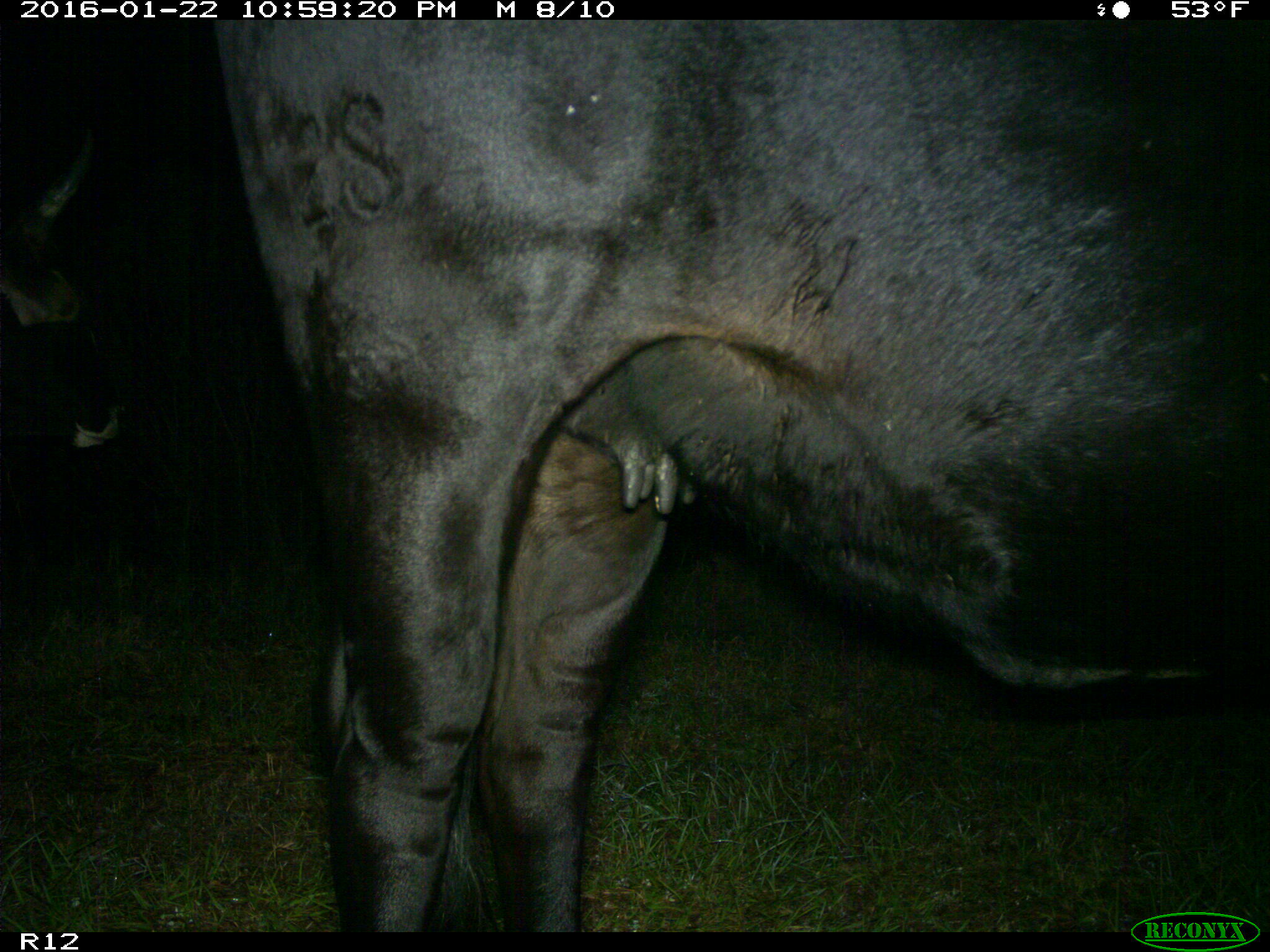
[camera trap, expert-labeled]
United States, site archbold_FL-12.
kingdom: Animalia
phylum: Chordata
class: Mammalia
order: Artiodactyla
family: Bovidae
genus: Bos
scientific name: Bos taurus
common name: domestic cow